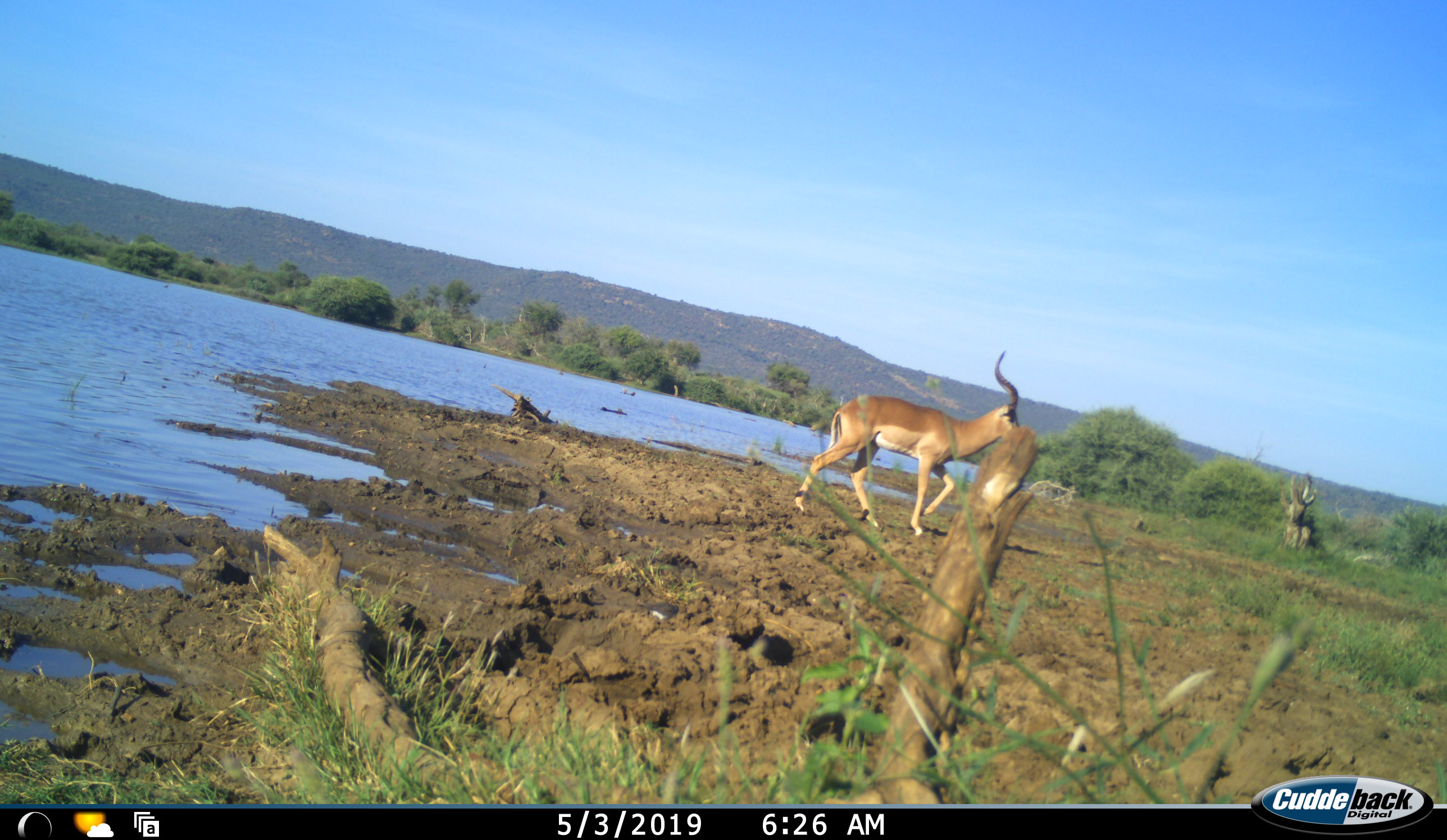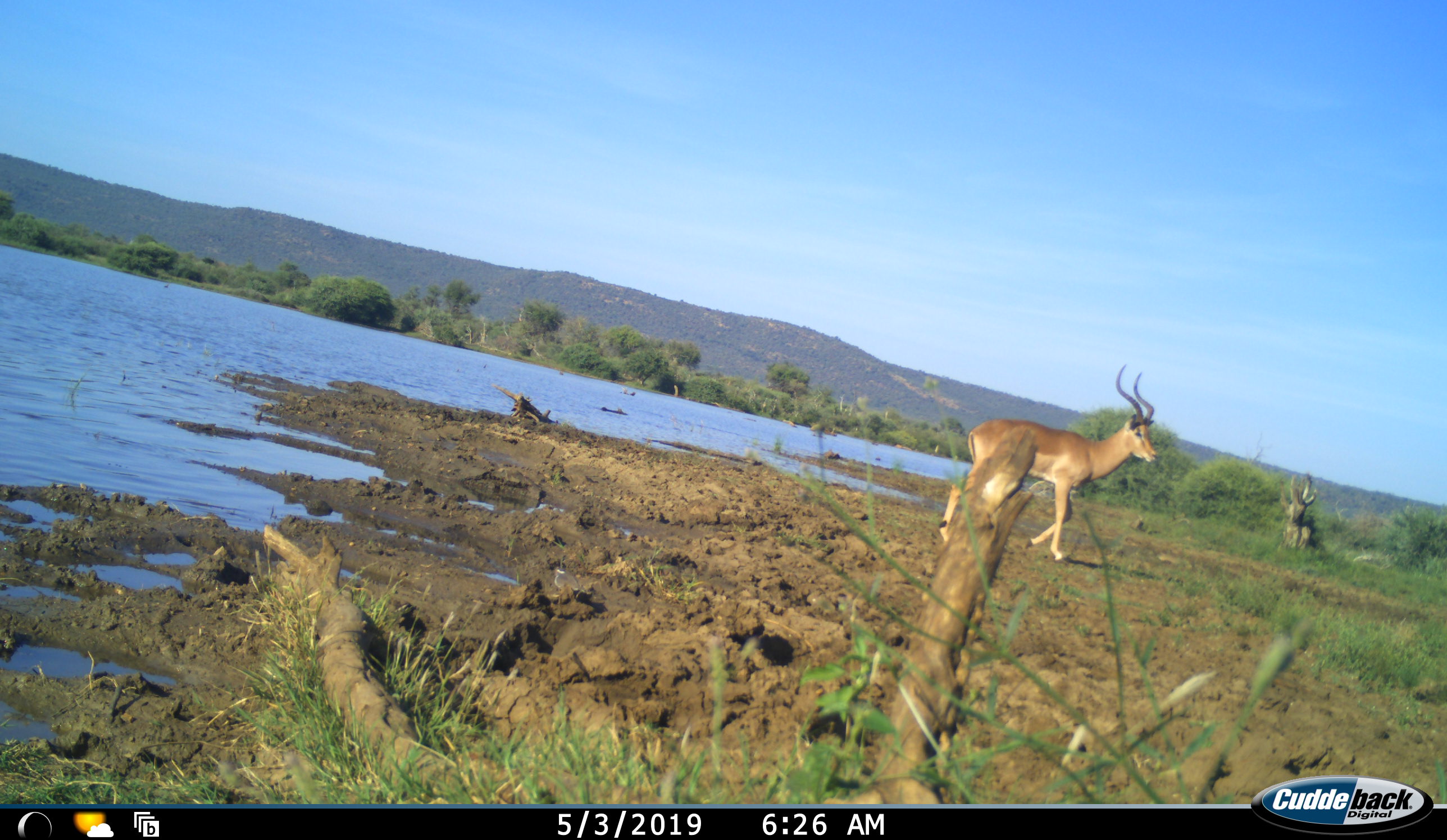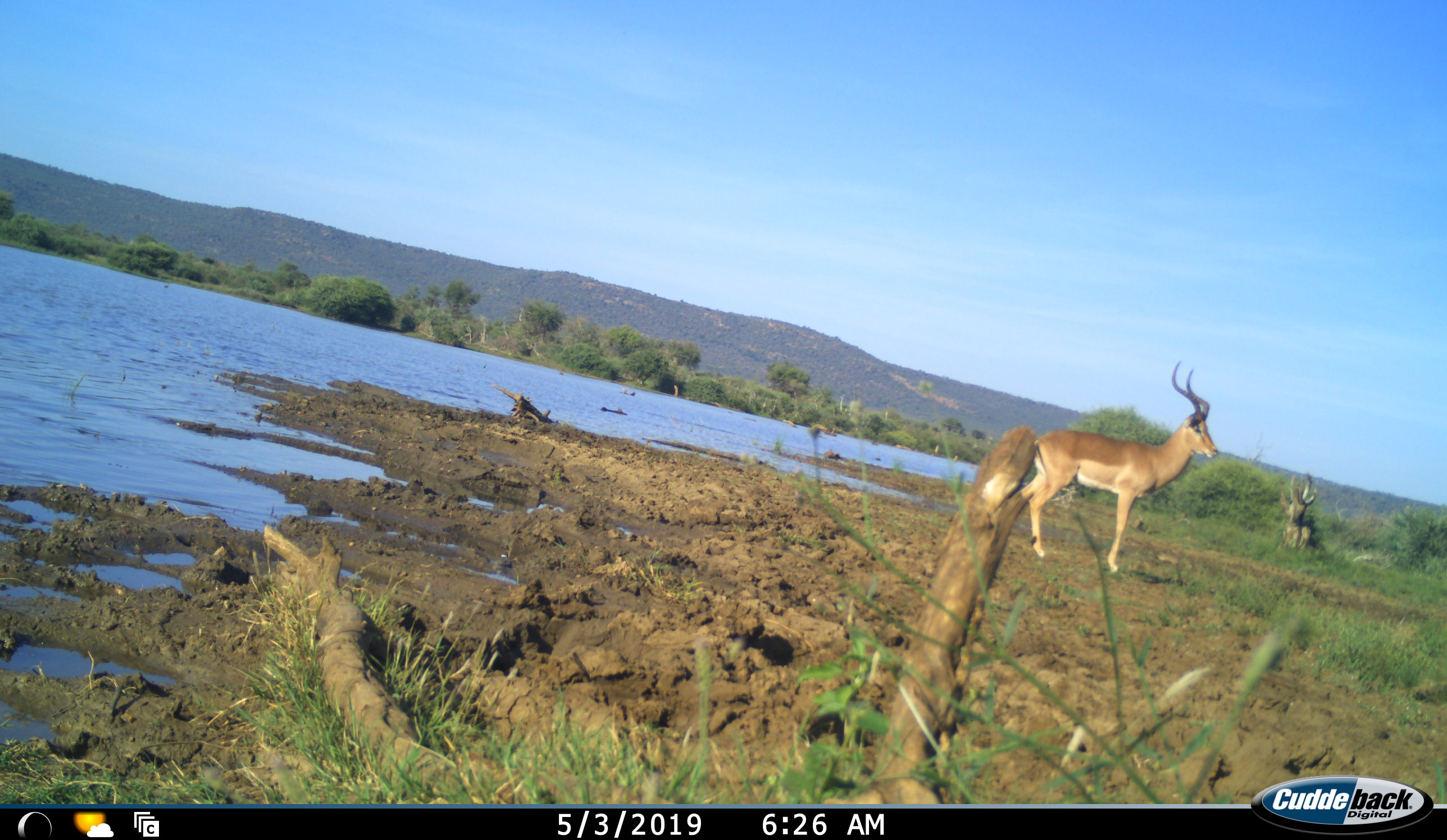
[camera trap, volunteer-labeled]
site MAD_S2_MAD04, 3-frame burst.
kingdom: Animalia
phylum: Chordata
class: Mammalia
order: Artiodactyla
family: Bovidae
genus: Aepyceros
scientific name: Aepyceros melampus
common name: impala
Impala (Aepyceros melampus), count 1. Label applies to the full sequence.